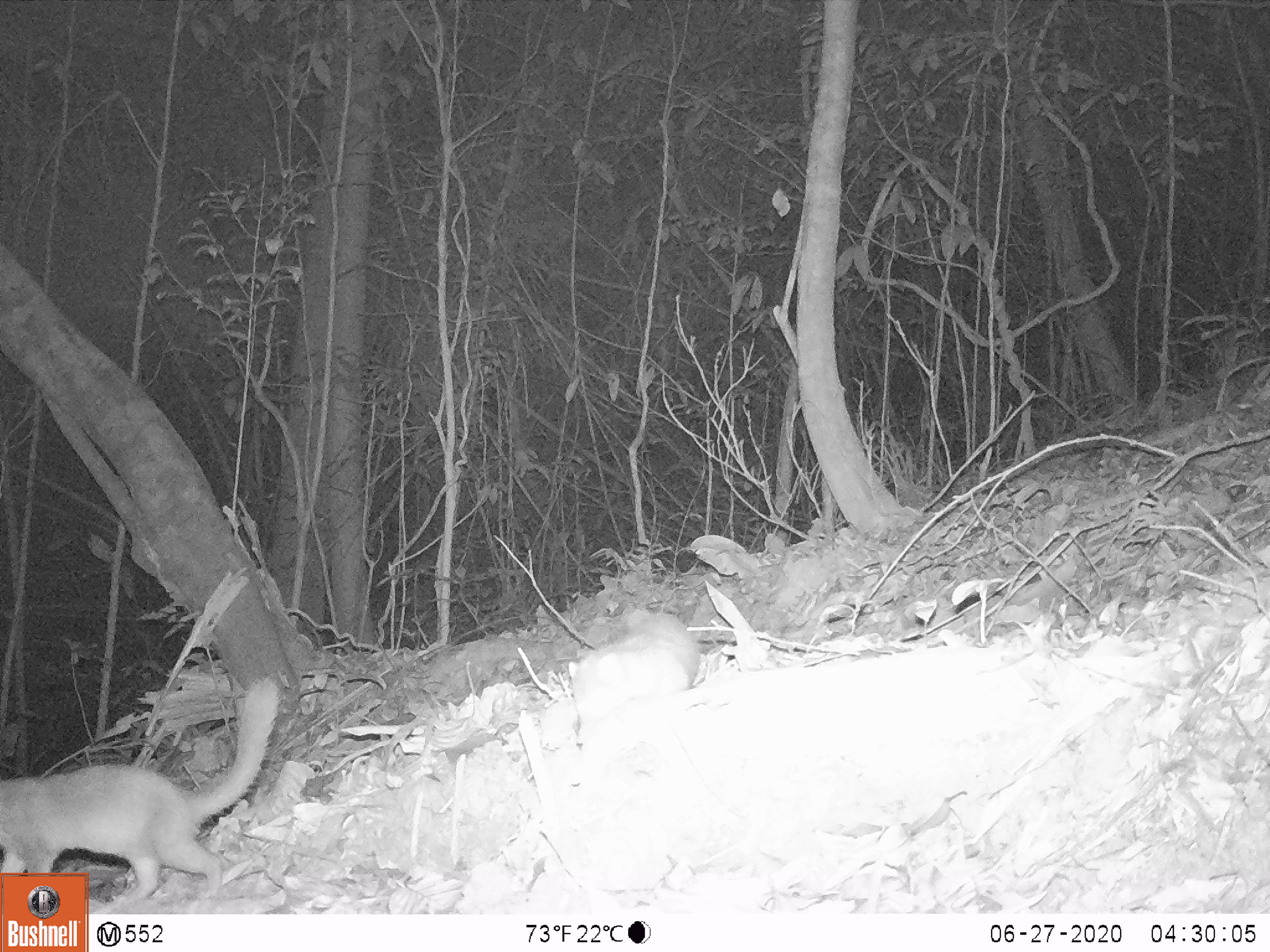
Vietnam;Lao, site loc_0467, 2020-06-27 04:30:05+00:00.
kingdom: Animalia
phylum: Chordata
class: Mammalia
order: Carnivora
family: Mustelidae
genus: Melogale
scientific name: Melogale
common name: ferret badger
Ferret badger (Melogale). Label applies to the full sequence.